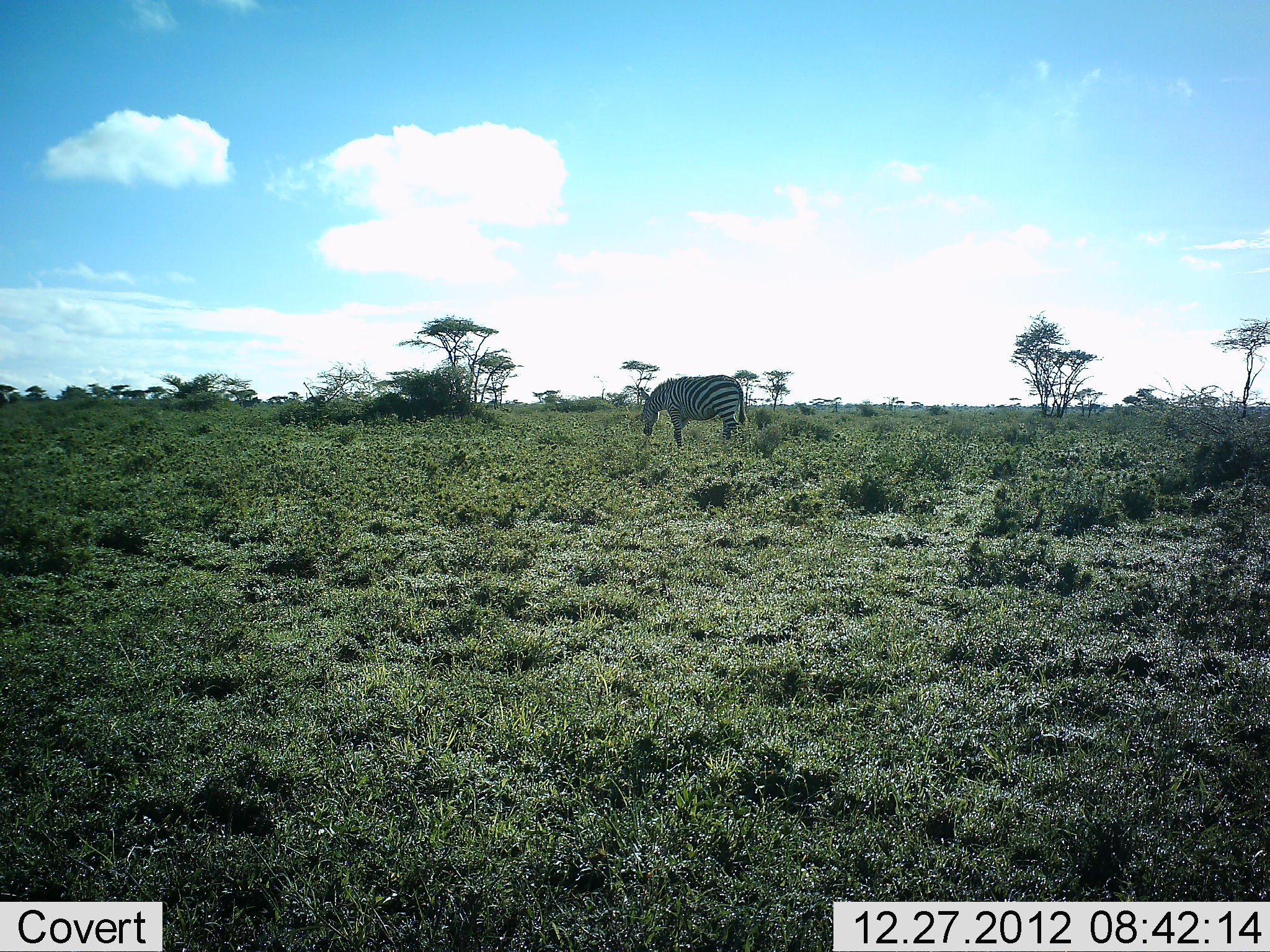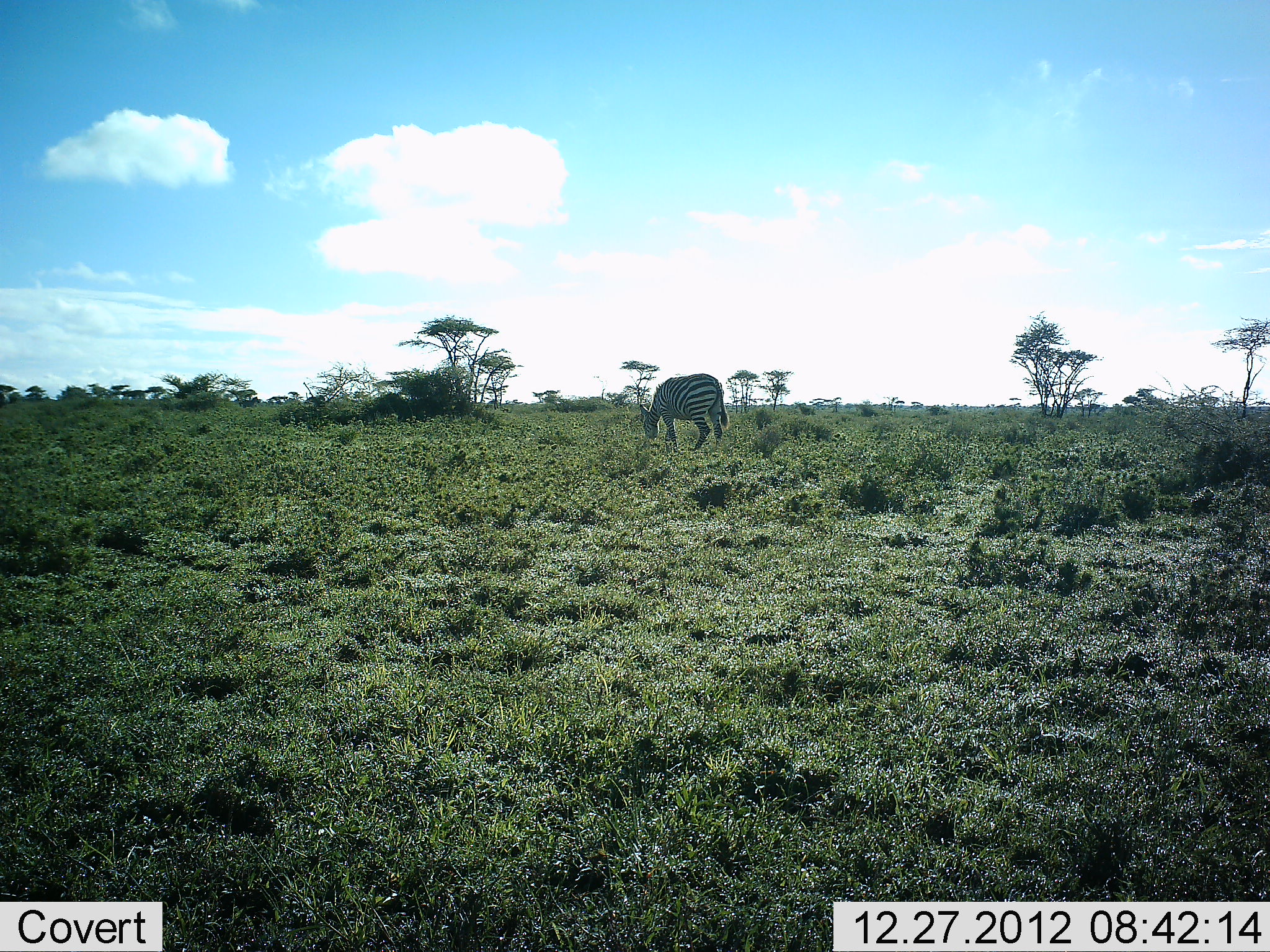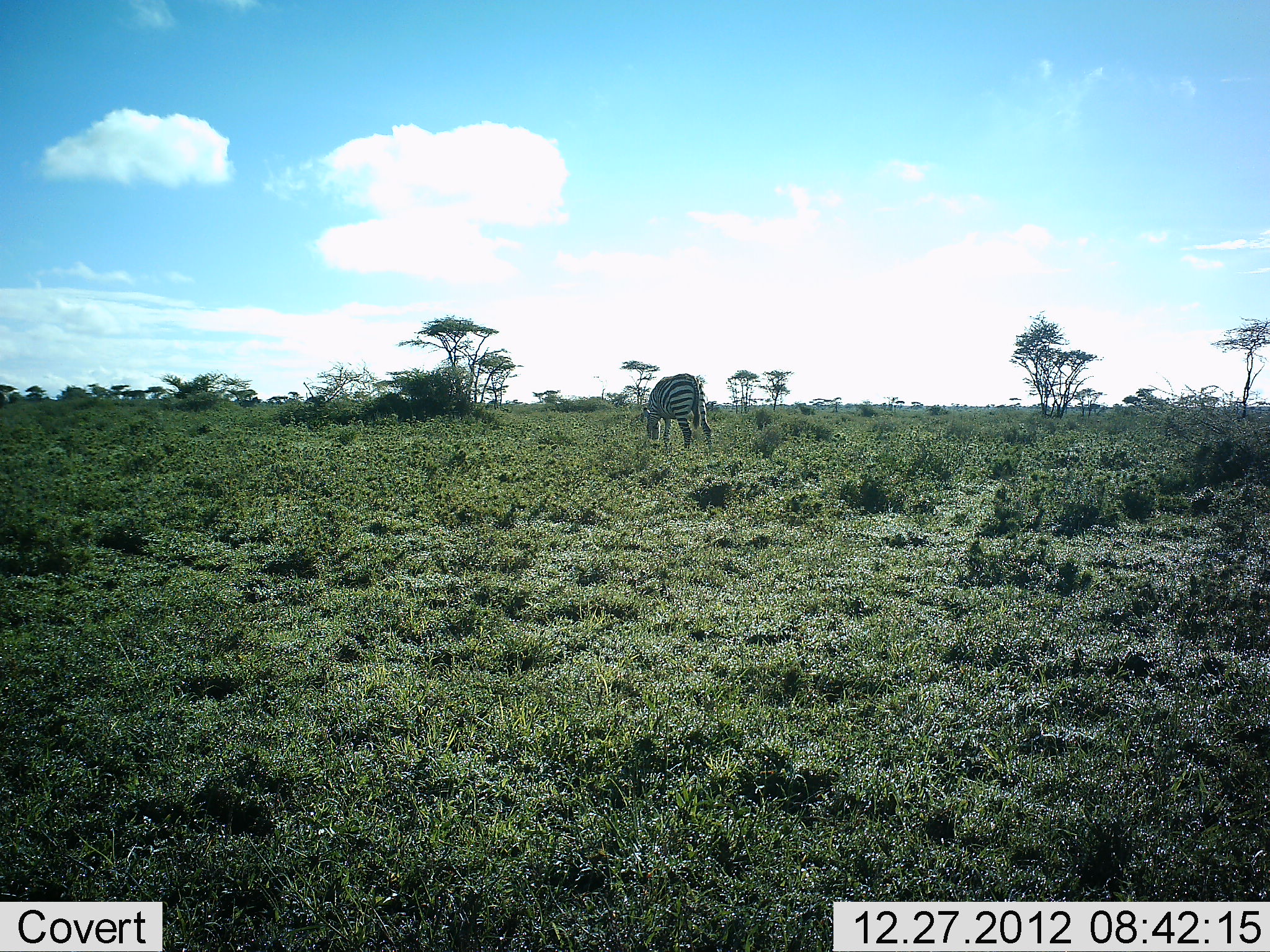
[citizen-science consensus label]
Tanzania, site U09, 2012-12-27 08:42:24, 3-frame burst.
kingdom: Animalia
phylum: Chordata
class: Mammalia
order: Perissodactyla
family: Equidae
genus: Equus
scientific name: Equus quagga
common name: plains zebra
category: zebra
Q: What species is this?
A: Zebra (plains zebra) (Equus quagga).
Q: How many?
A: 1.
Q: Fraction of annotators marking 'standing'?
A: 40%.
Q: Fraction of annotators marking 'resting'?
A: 0%.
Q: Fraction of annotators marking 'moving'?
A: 10%.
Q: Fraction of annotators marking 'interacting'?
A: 0%.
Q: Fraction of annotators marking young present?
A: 0%.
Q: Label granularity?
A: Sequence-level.